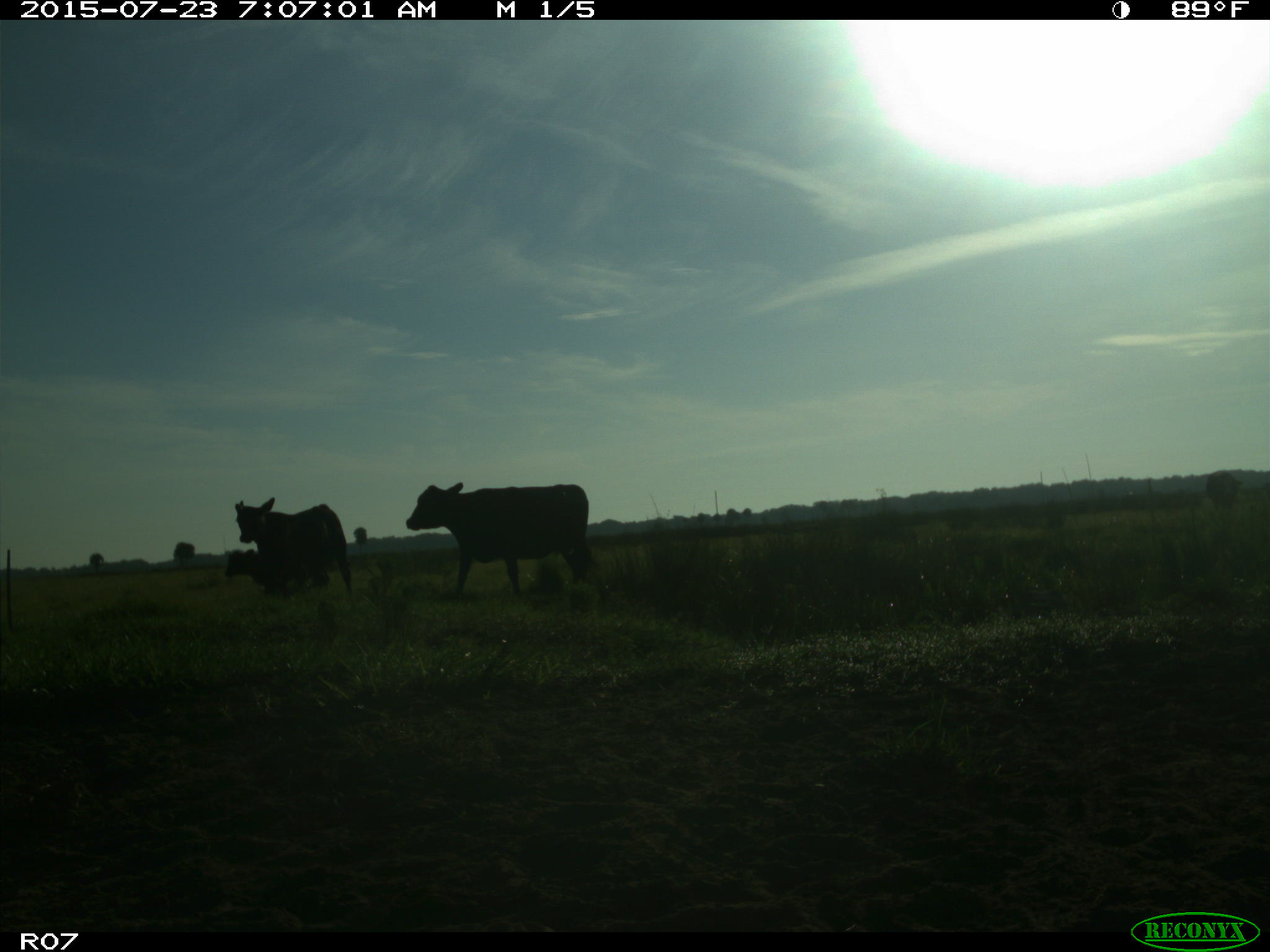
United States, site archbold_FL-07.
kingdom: Animalia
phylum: Chordata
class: Mammalia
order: Artiodactyla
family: Bovidae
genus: Bos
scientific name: Bos taurus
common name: domestic cow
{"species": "Bos taurus (domestic cow)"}